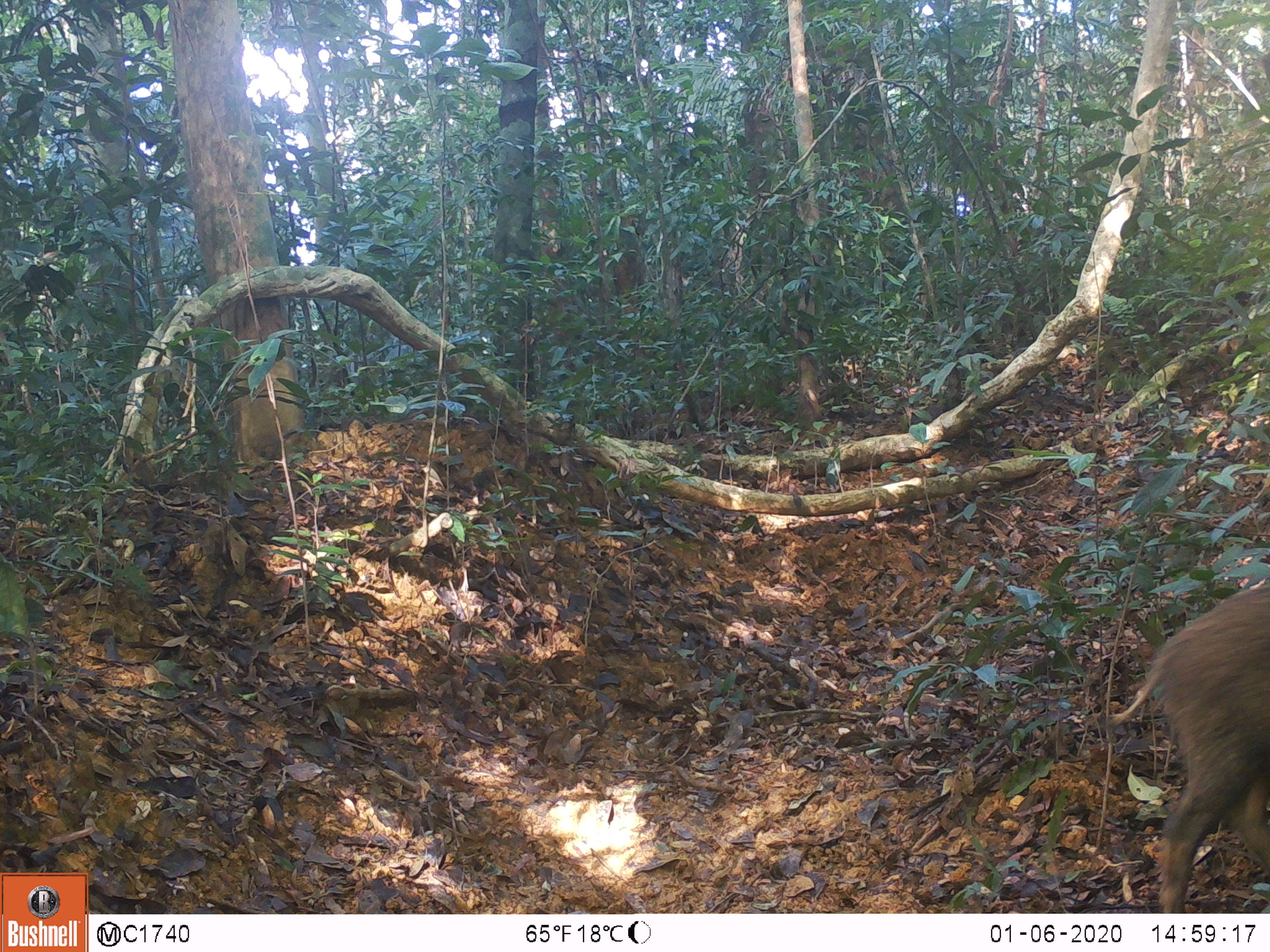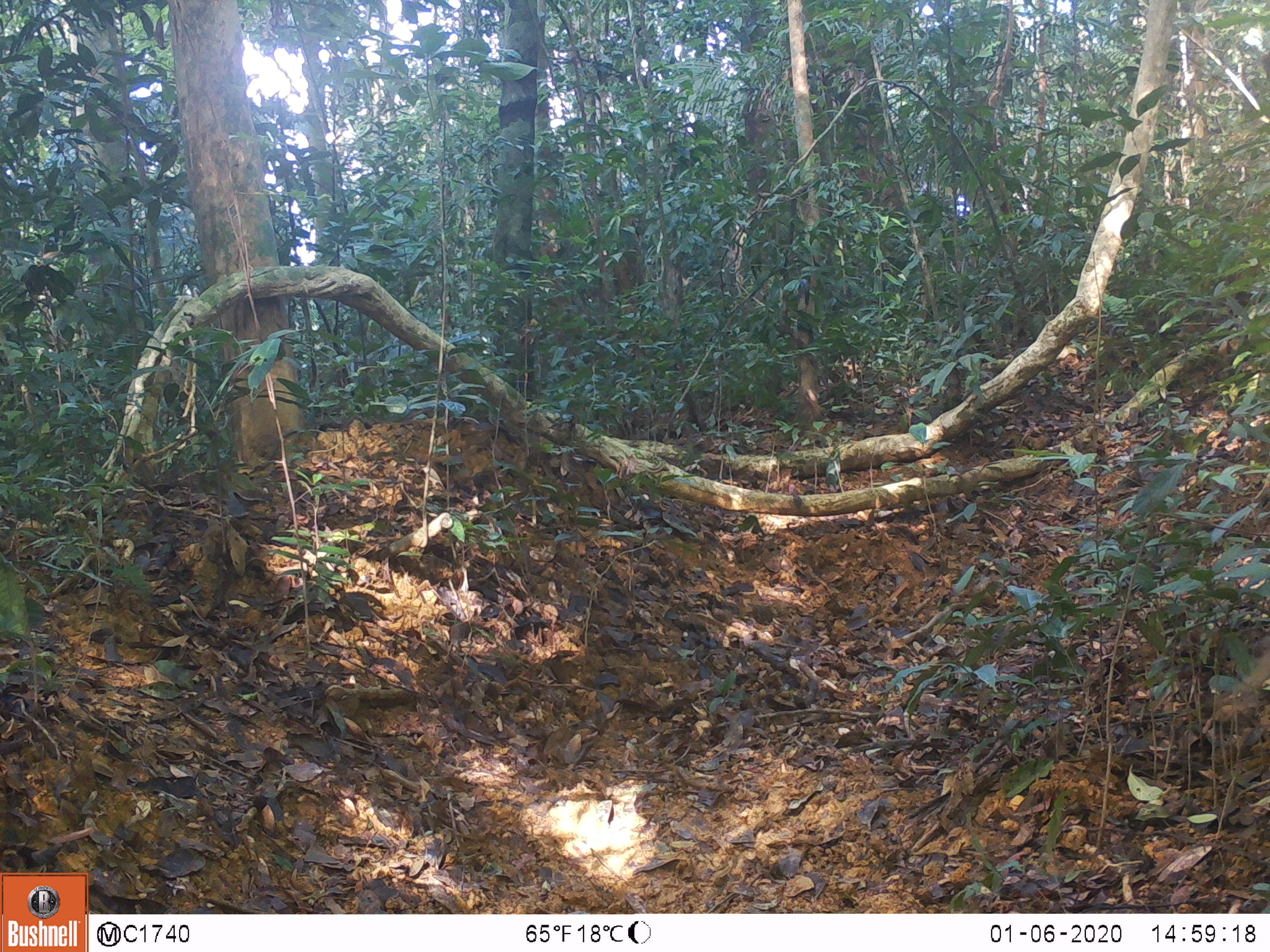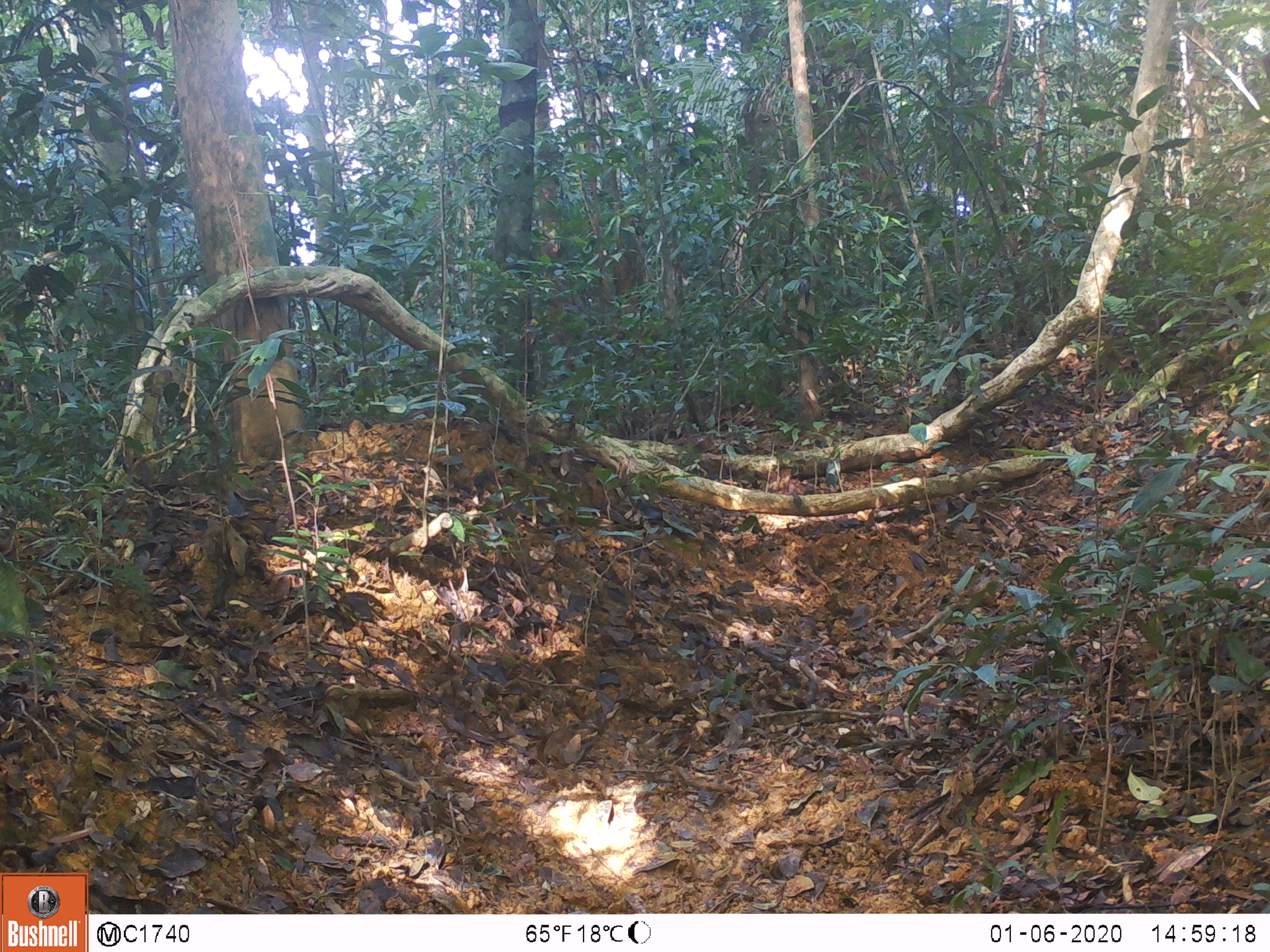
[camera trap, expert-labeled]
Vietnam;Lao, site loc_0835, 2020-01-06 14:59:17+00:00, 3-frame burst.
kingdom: Animalia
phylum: Chordata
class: Mammalia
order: Artiodactyla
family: Suidae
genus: Sus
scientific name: Sus scrofa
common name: eurasian wild pig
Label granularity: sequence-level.